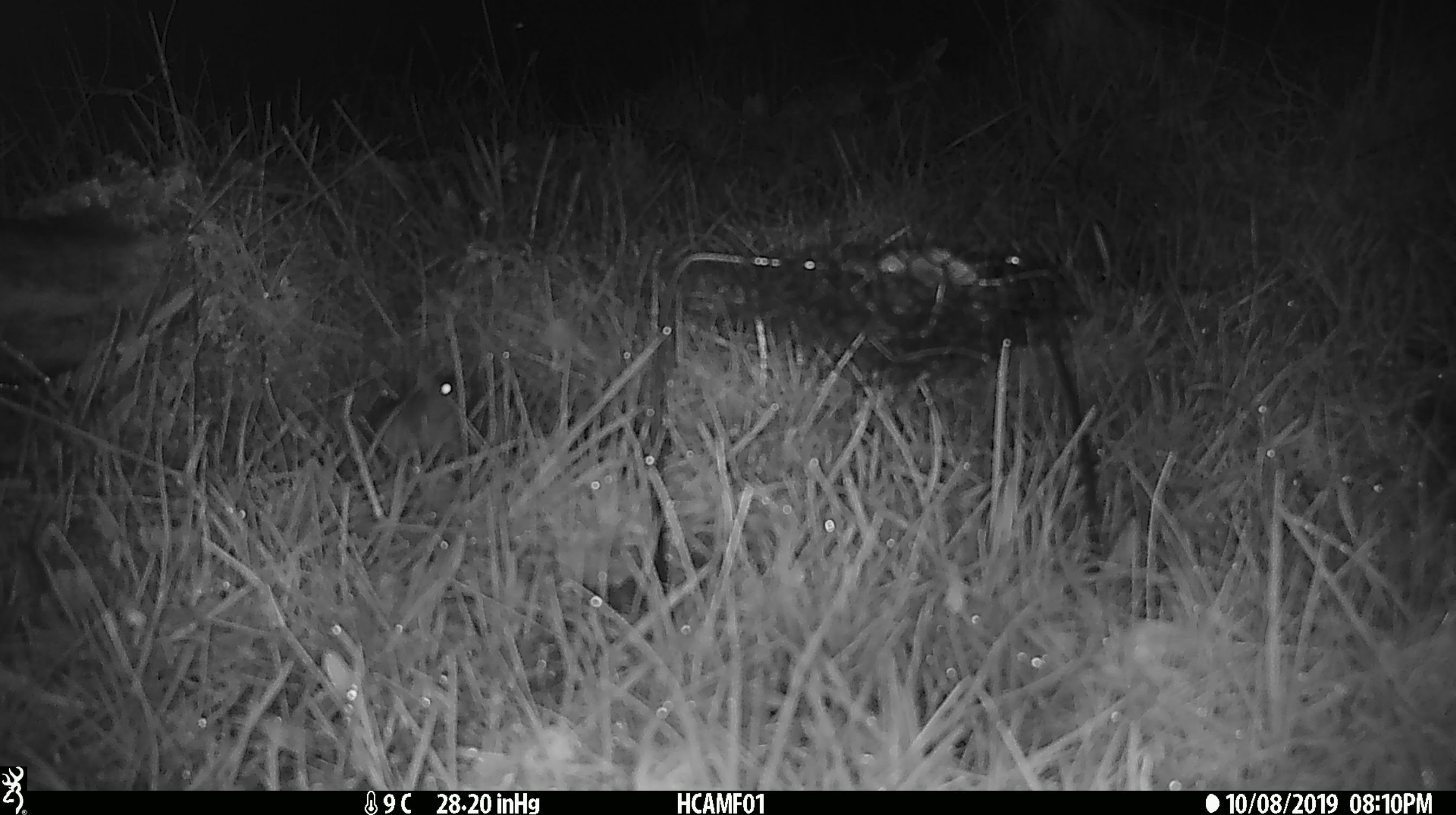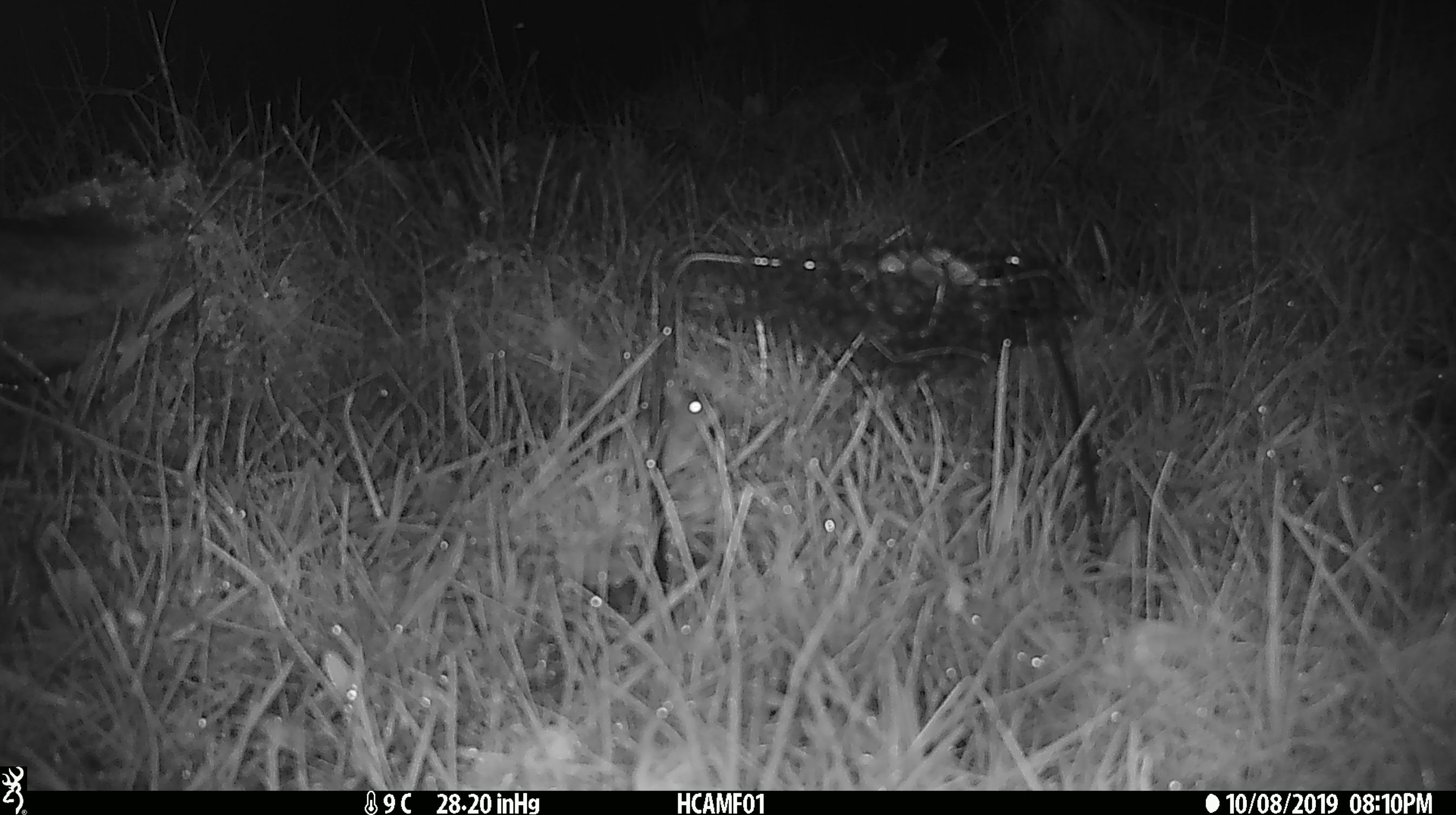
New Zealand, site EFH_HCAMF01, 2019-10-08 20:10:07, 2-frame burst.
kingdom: Animalia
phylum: Chordata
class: Mammalia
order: Rodentia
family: Muridae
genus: Mus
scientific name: Mus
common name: mouse